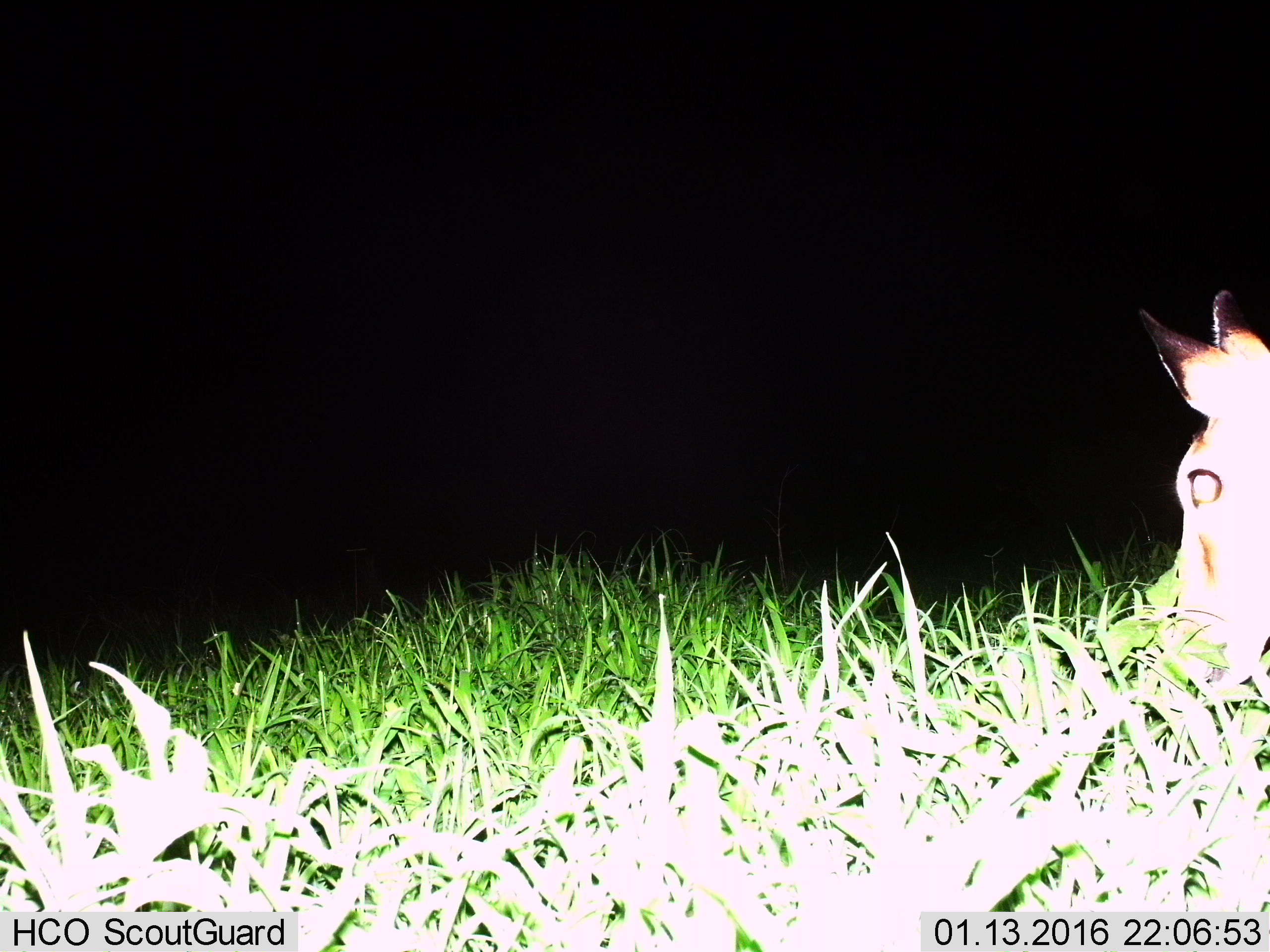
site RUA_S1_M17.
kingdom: Animalia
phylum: Chordata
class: Mammalia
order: Artiodactyla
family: Bovidae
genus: Aepyceros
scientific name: Aepyceros melampus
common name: impala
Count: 1.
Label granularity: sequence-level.